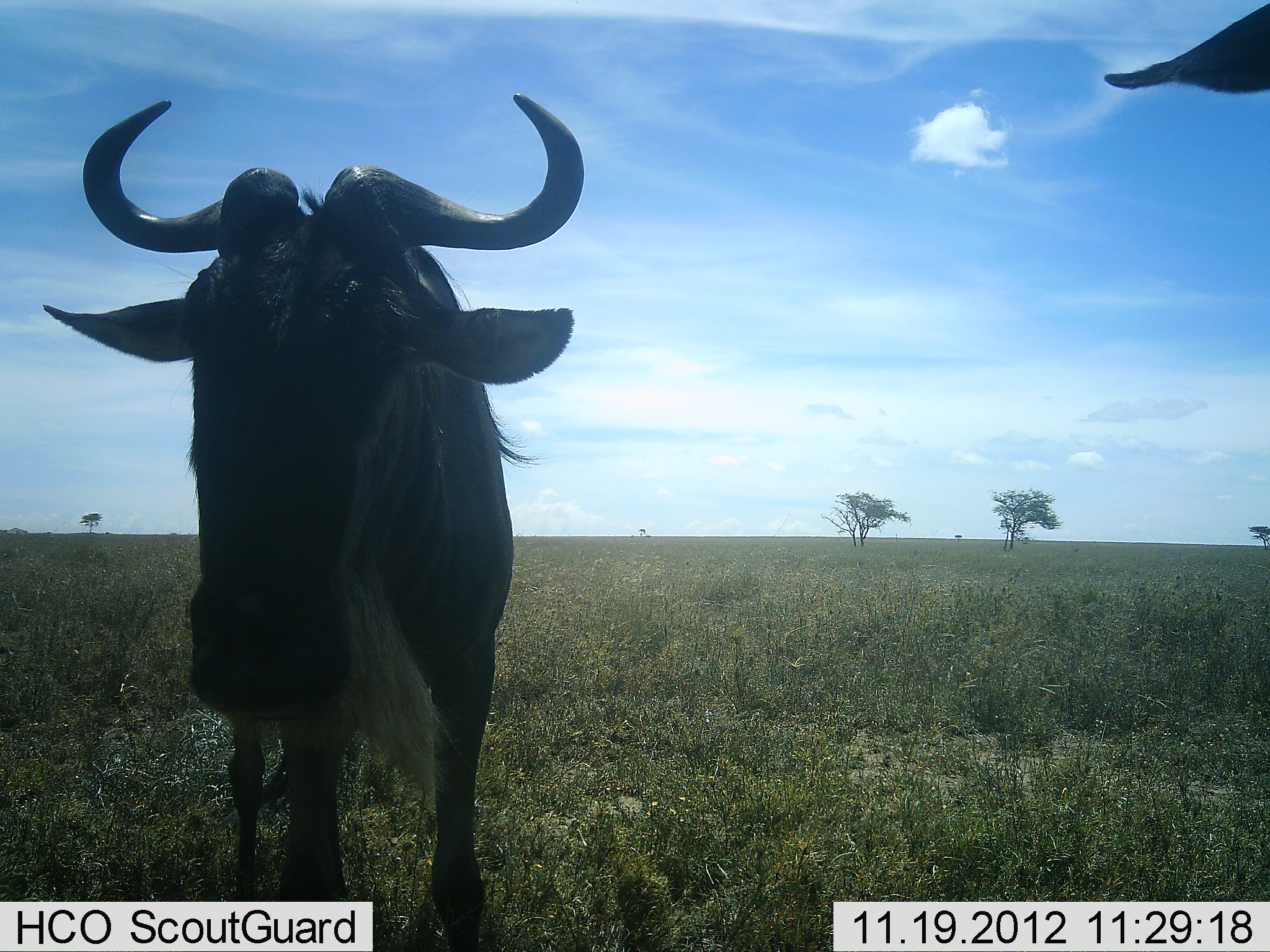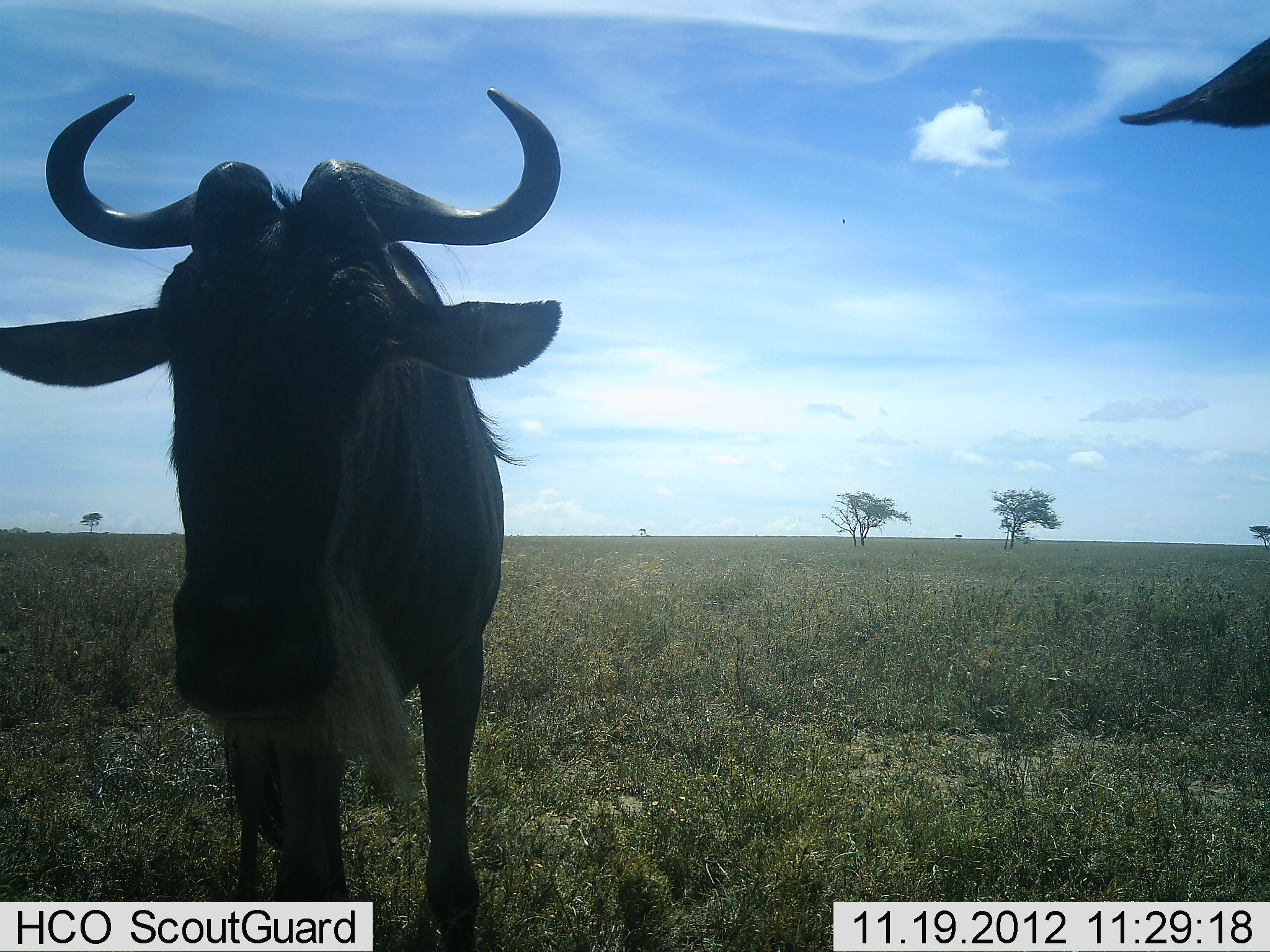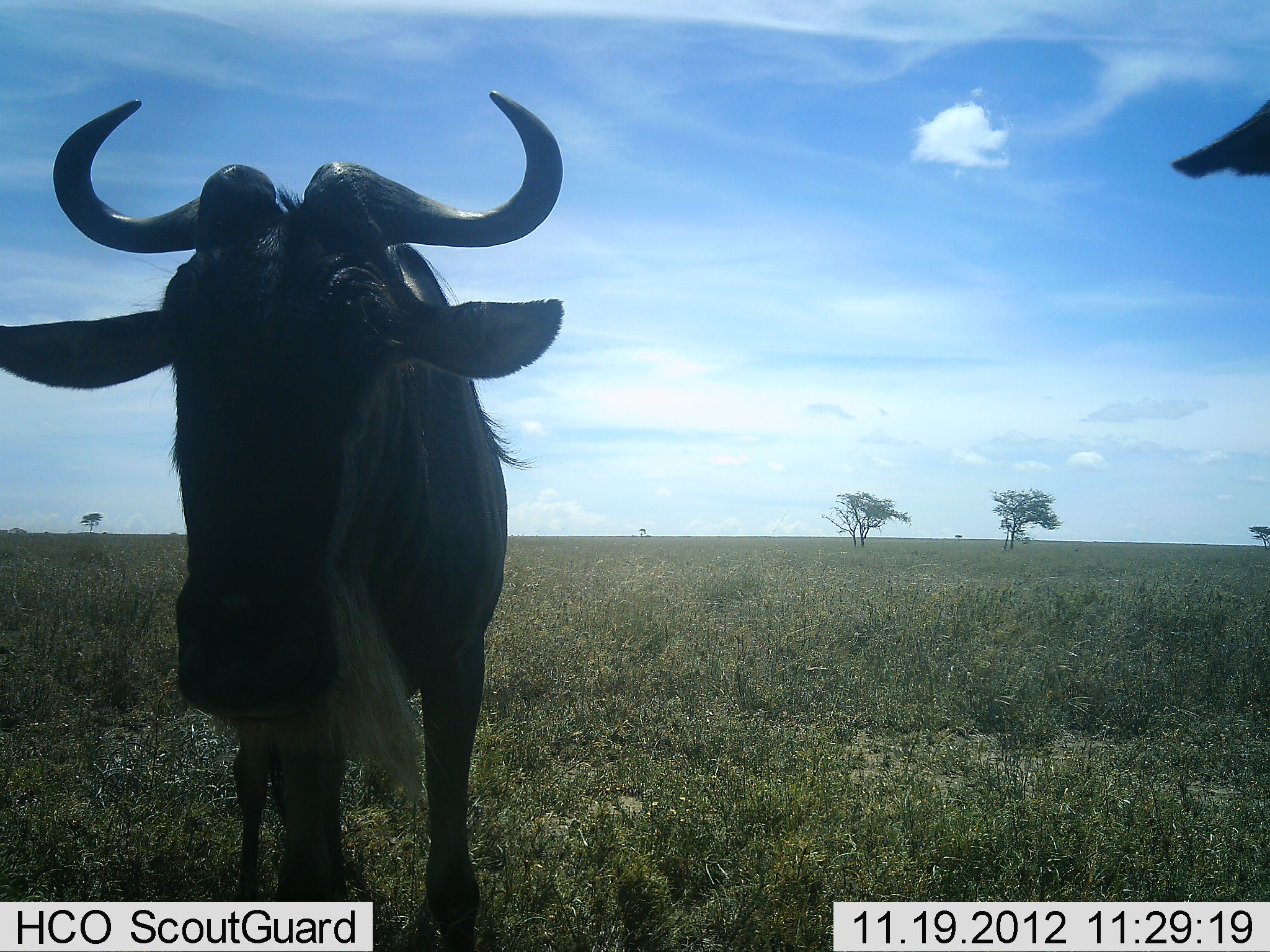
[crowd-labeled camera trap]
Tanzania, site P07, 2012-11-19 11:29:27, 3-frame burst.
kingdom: Animalia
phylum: Chordata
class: Mammalia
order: Artiodactyla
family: Bovidae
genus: Connochaetes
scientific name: Connochaetes taurinus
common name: blue wildebeest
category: wildebeest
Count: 2.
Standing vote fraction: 100%.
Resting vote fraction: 0%.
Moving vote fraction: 0%.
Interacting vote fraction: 0%.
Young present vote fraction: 0%.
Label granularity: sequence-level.